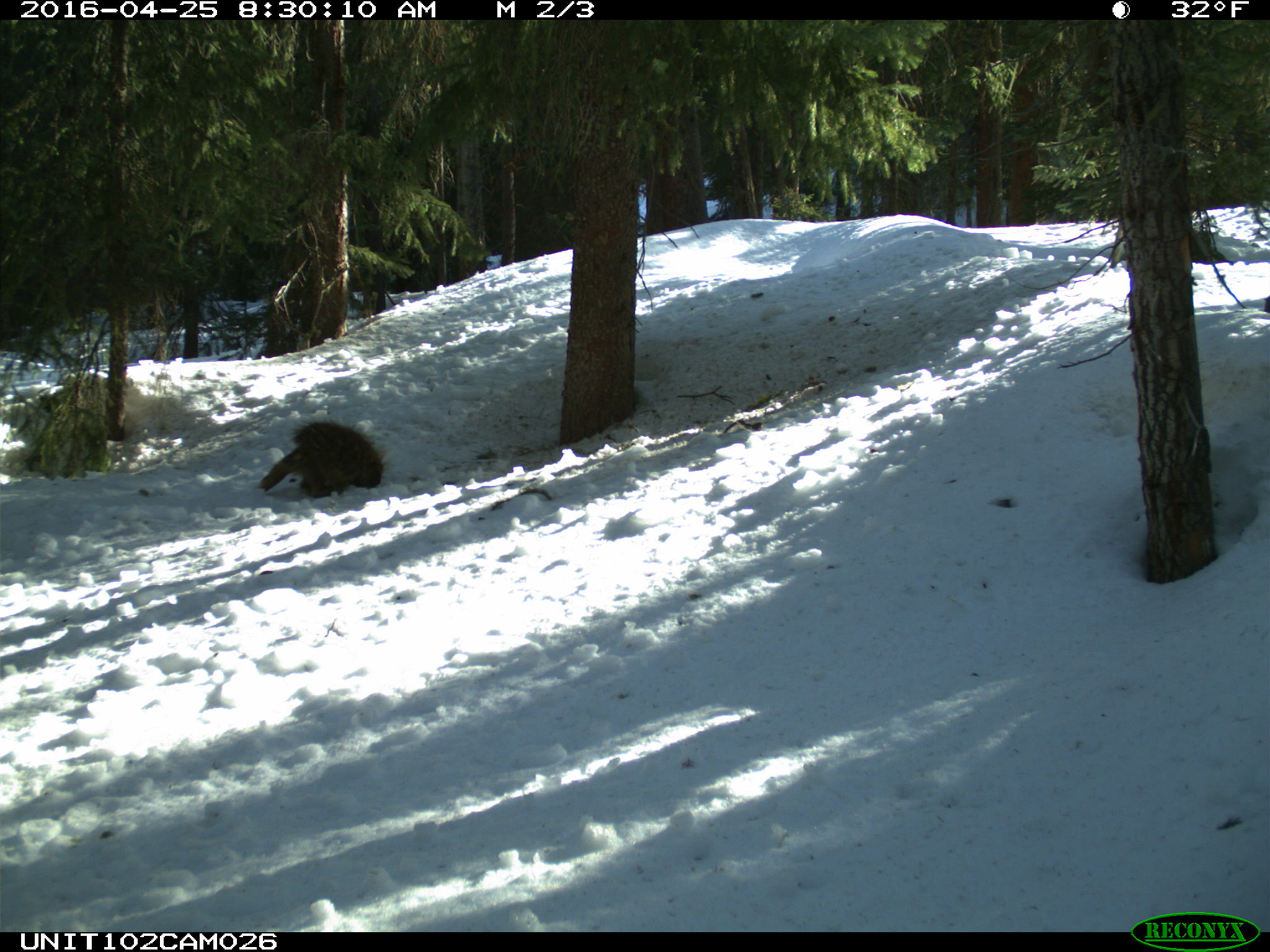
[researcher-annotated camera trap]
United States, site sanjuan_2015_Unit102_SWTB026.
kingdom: Animalia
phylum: Chordata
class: Mammalia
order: Rodentia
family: Erethizontidae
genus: Erethizon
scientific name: Erethizon dorsatum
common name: north american porcupine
Erethizon dorsatum (north american porcupine).